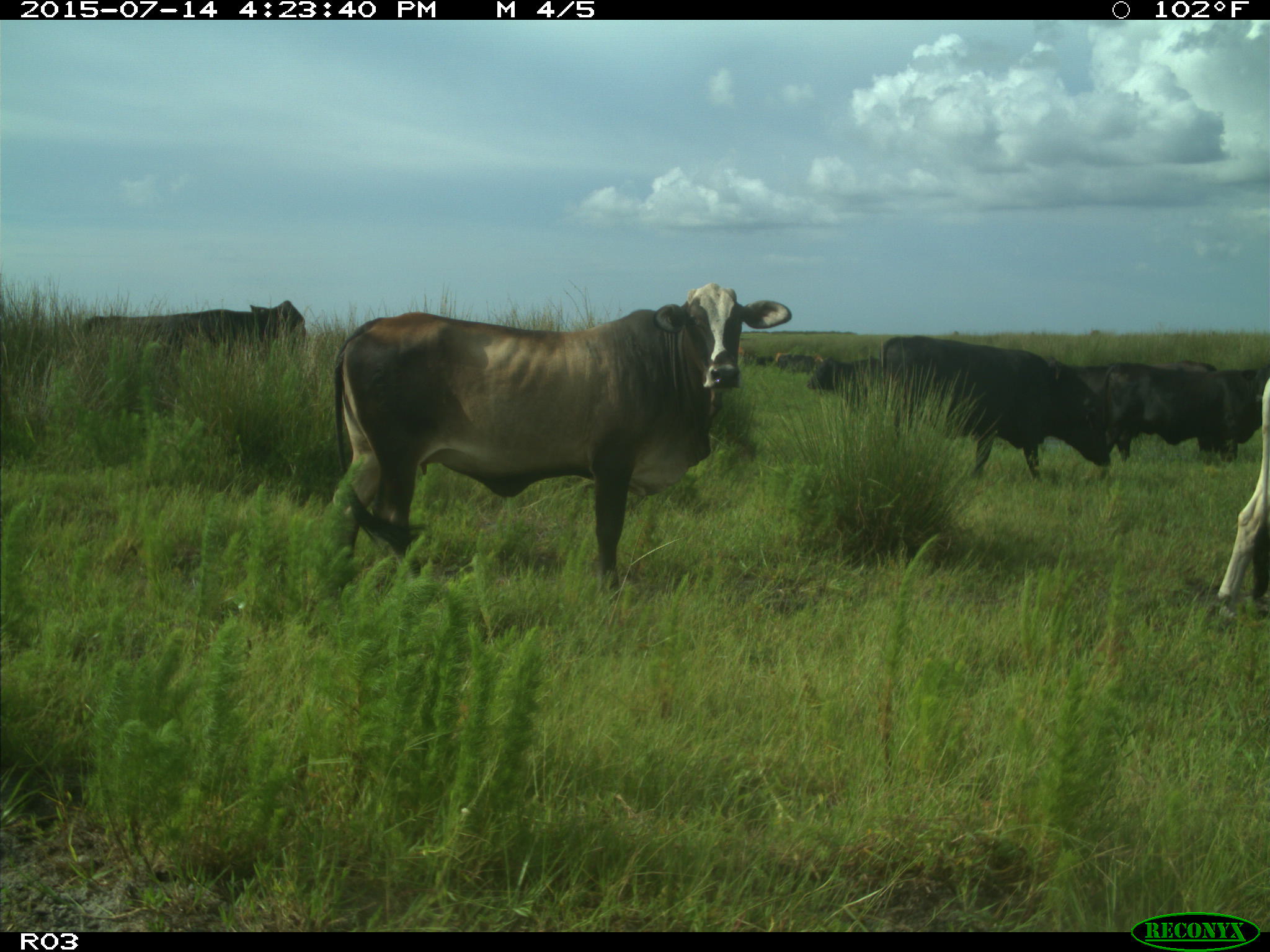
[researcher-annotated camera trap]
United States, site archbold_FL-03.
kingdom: Animalia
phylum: Chordata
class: Mammalia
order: Artiodactyla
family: Bovidae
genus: Bos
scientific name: Bos taurus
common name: domestic cow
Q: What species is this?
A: Bos taurus (domestic cow).